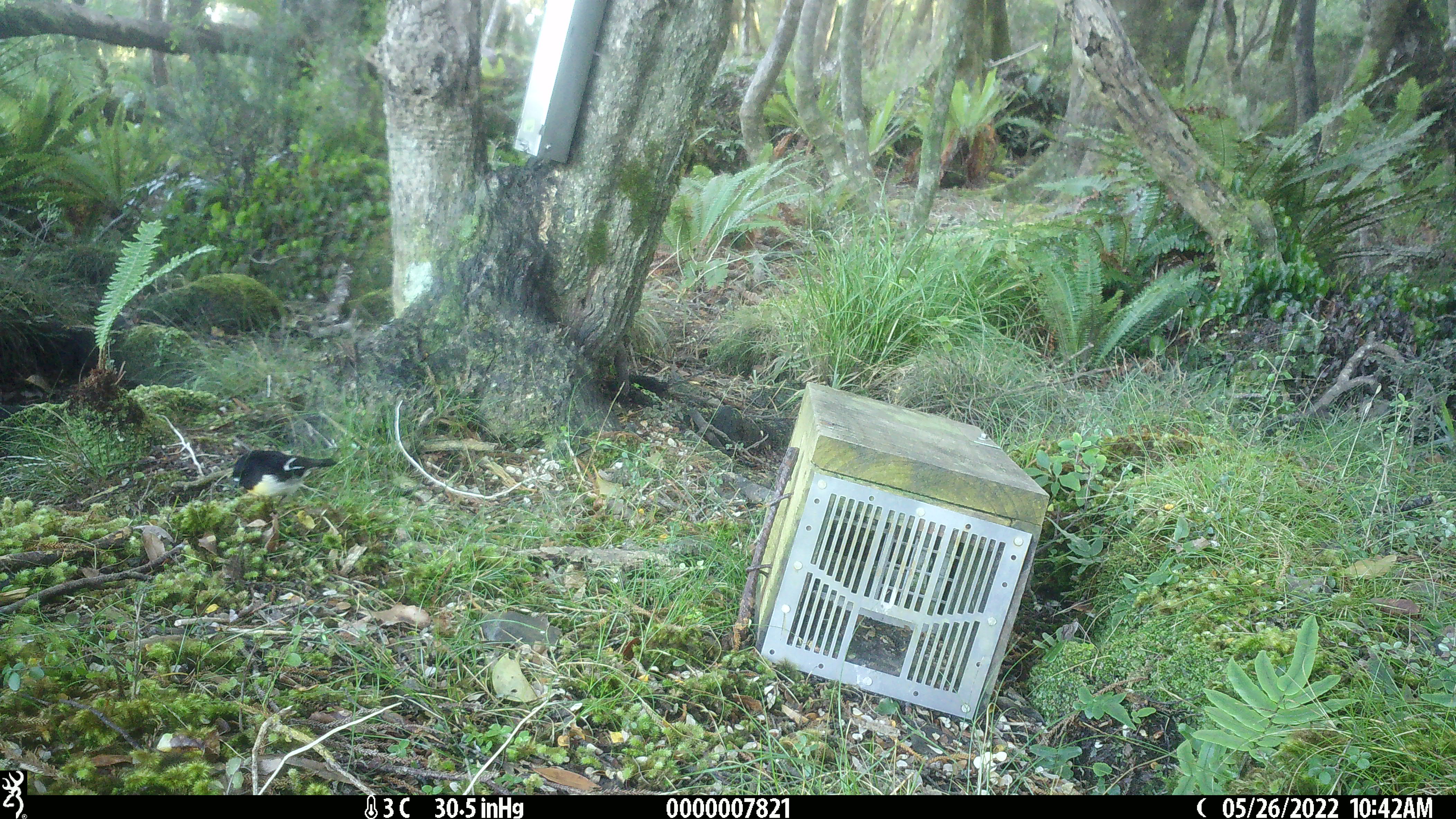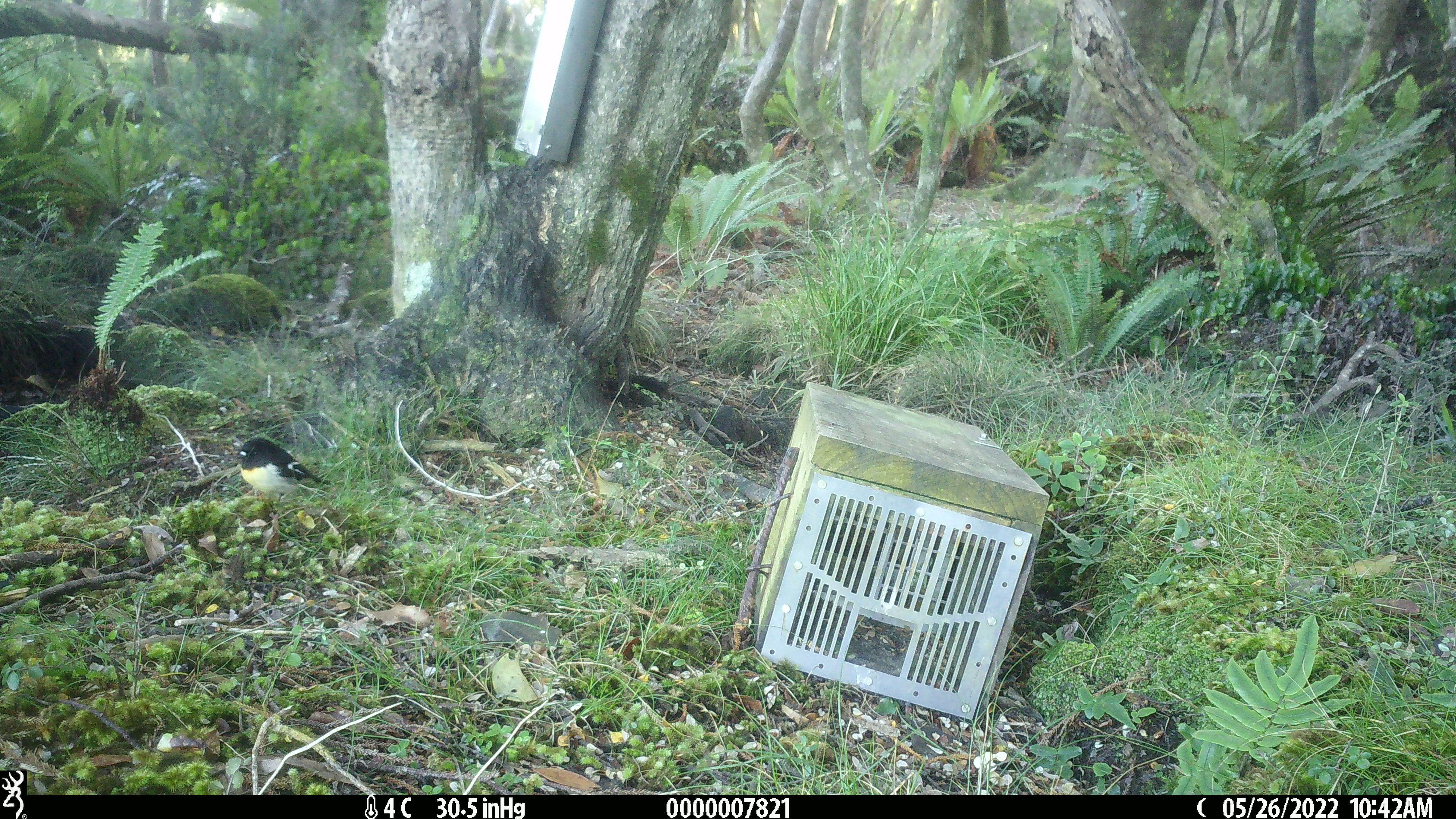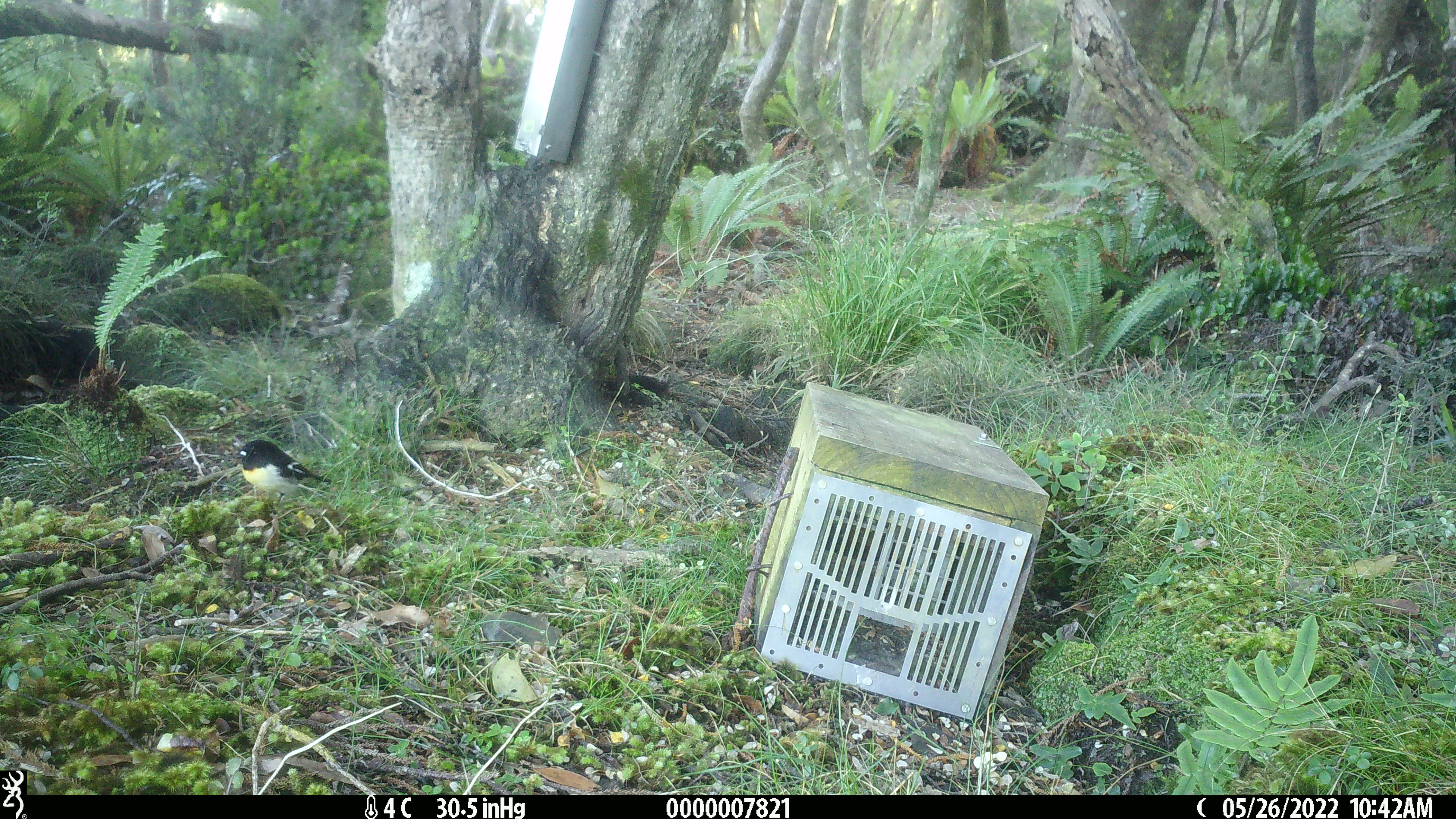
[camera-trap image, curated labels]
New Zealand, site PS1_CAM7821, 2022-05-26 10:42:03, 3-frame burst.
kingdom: Animalia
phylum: Chordata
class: Aves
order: Passeriformes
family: Petroicidae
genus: Petroica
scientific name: Petroica macrocephala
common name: tomtit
Tomtit (Petroica macrocephala).